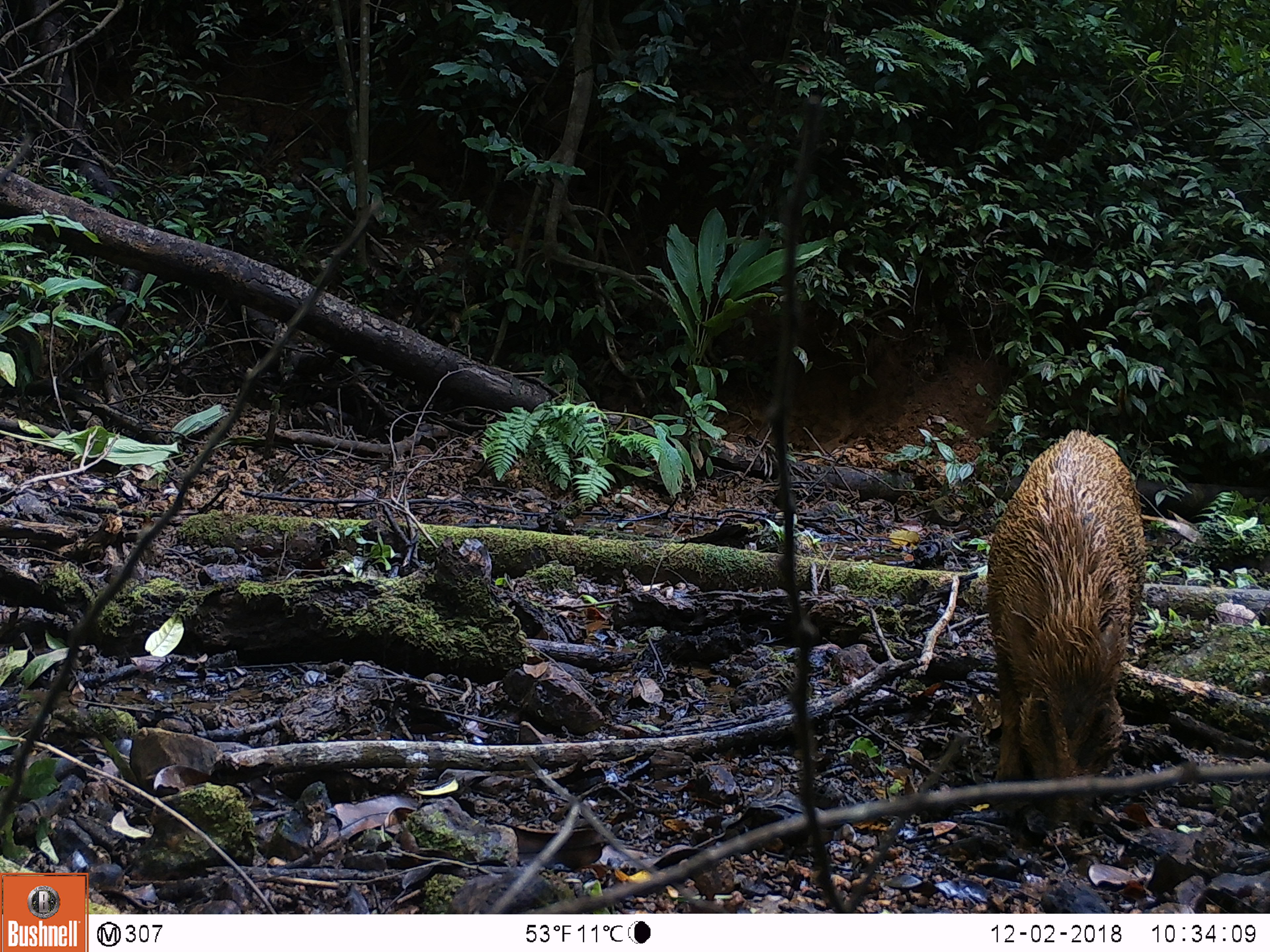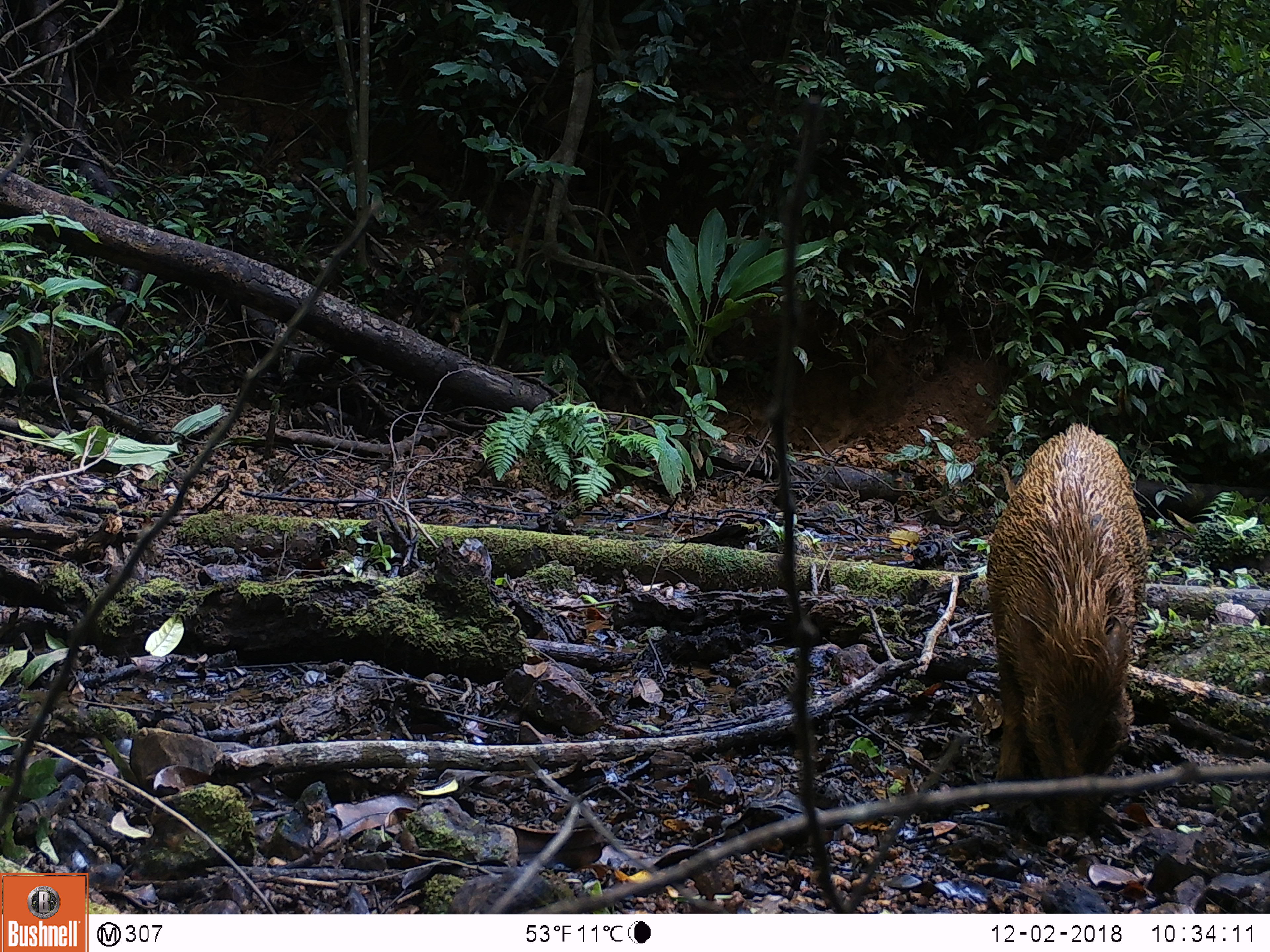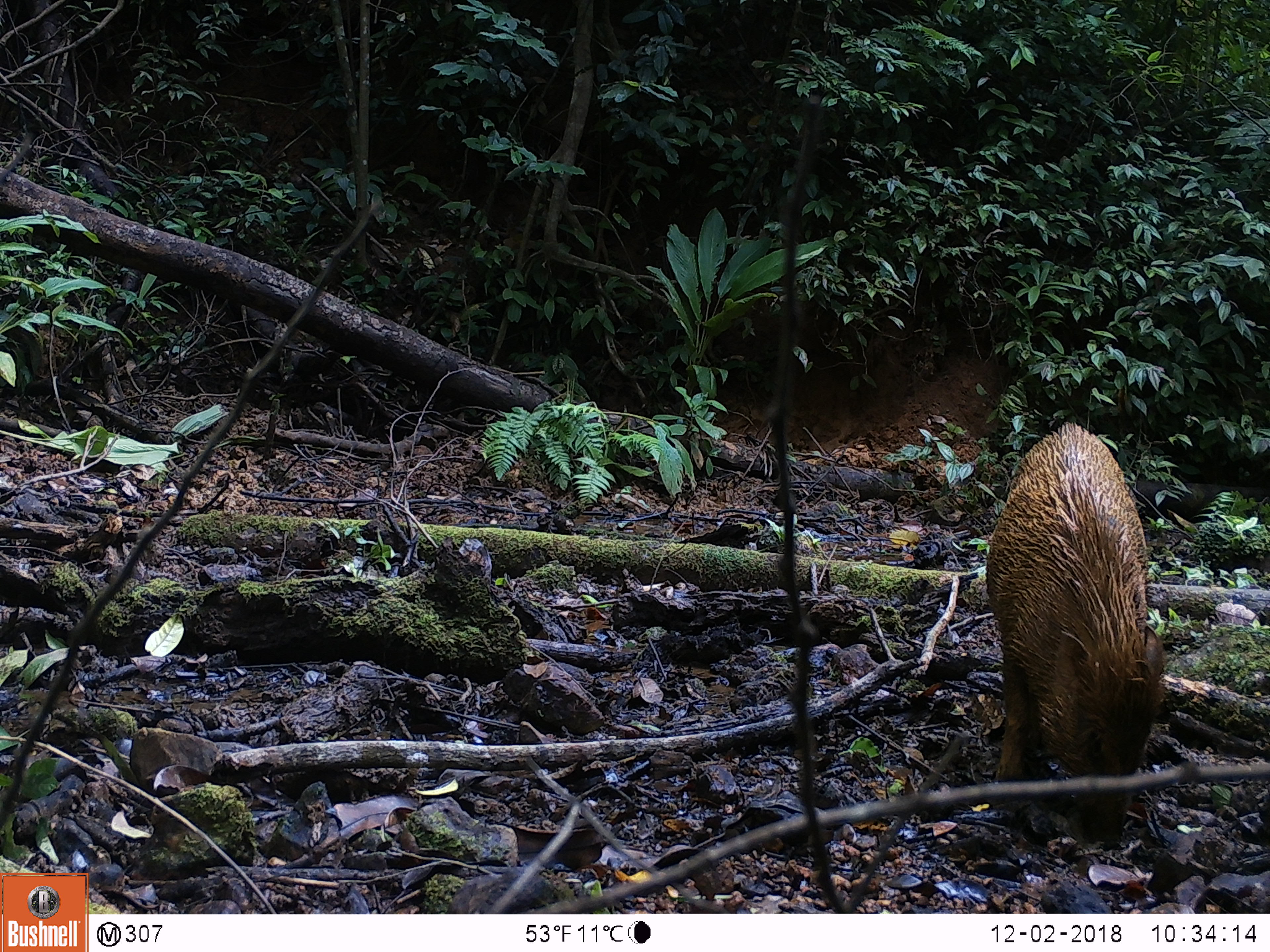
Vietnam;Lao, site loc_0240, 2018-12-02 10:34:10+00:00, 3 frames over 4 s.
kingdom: Animalia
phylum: Chordata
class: Mammalia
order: Artiodactyla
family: Suidae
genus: Sus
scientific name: Sus scrofa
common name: eurasian wild pig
Eurasian wild pig (Sus scrofa). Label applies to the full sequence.